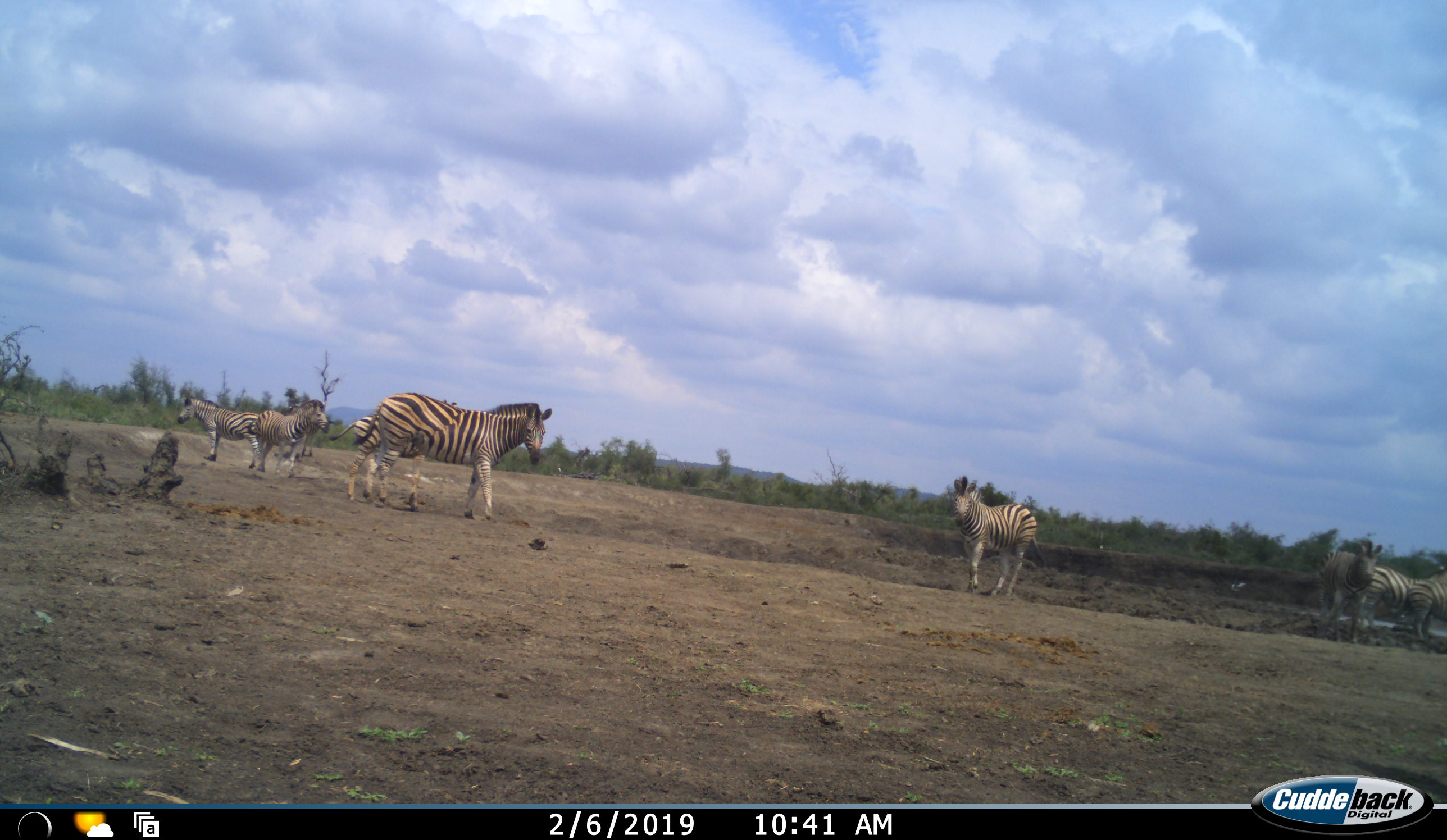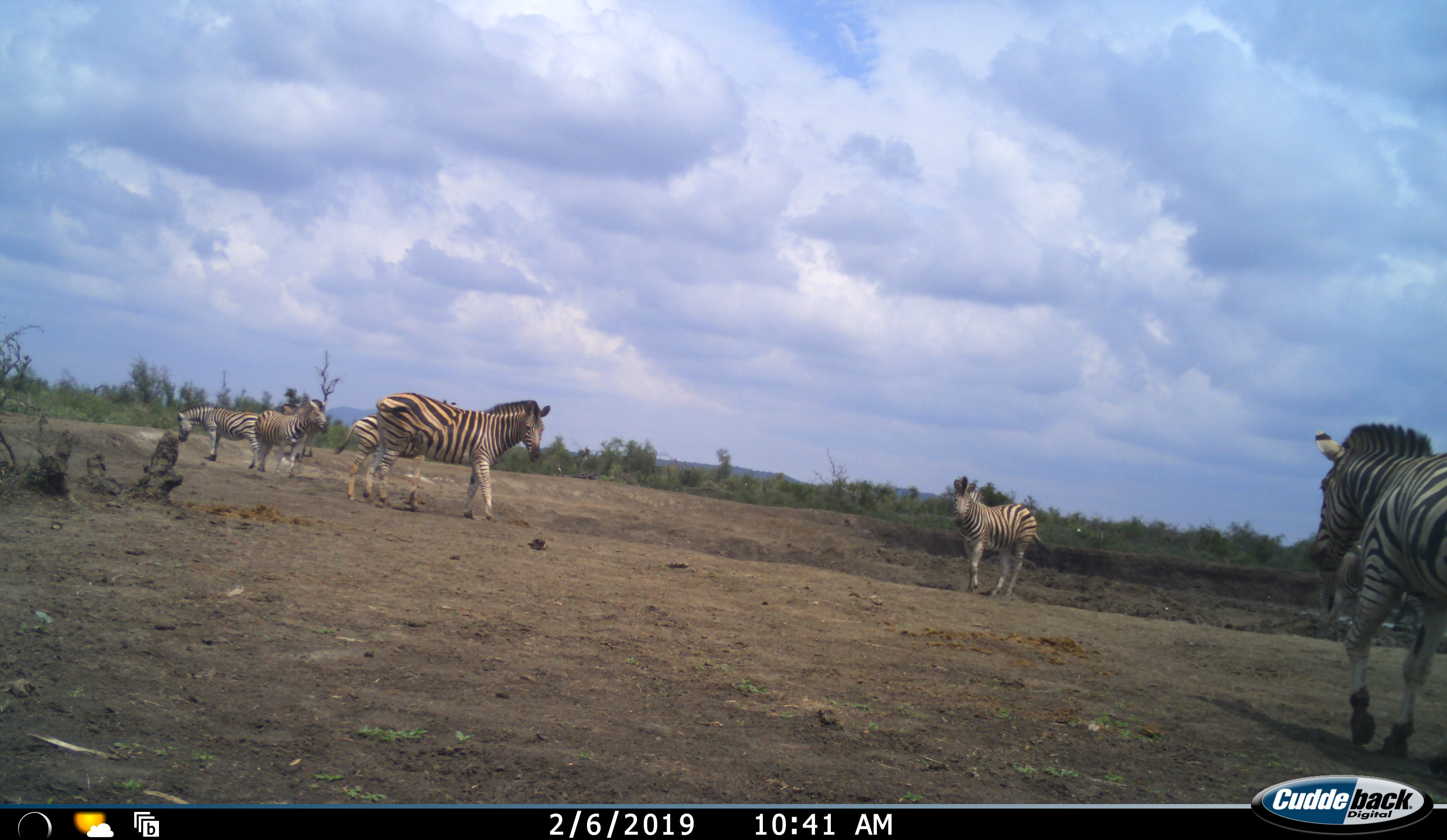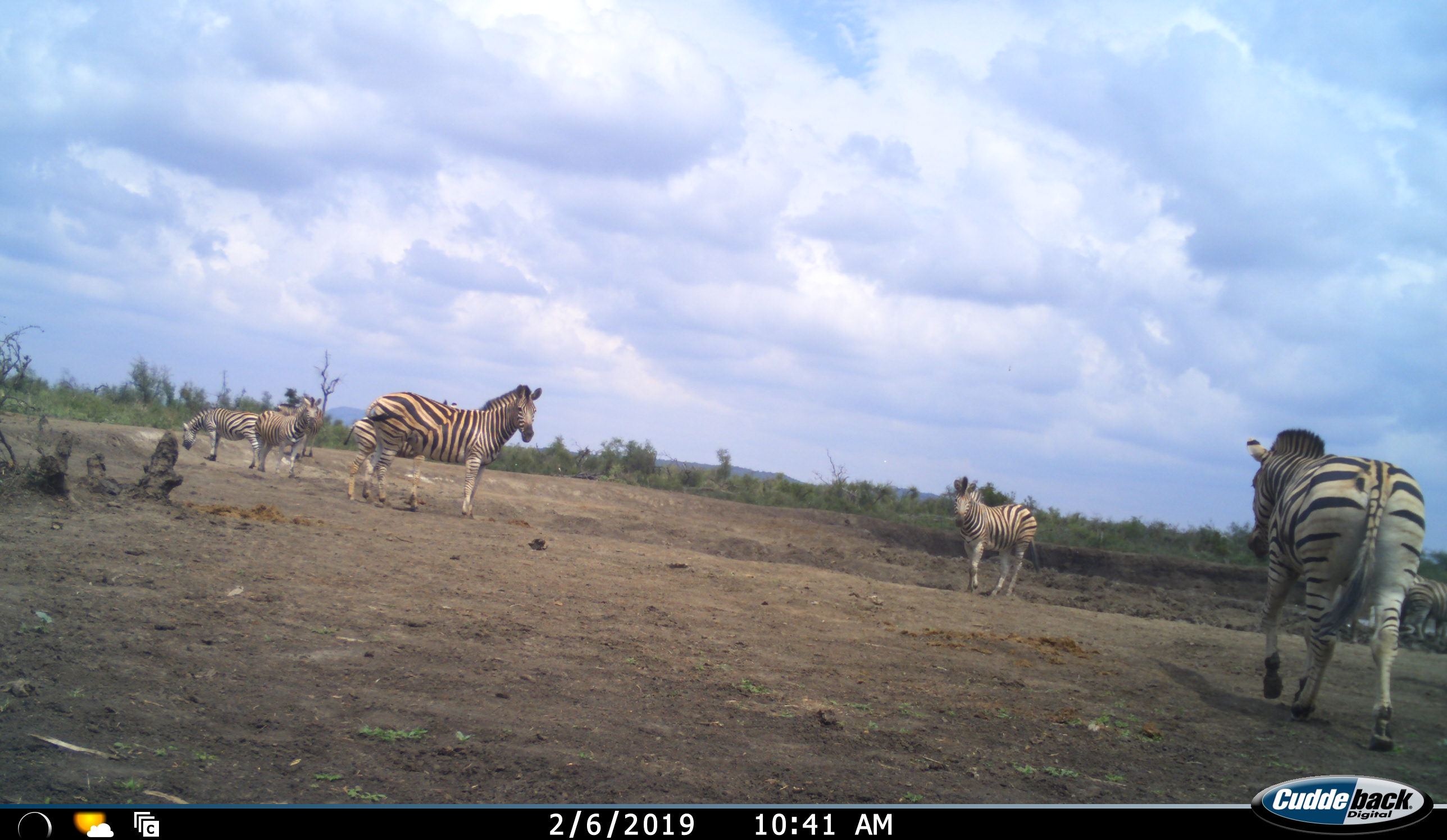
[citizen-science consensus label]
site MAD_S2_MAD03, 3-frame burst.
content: unidentified animal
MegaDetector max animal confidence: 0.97